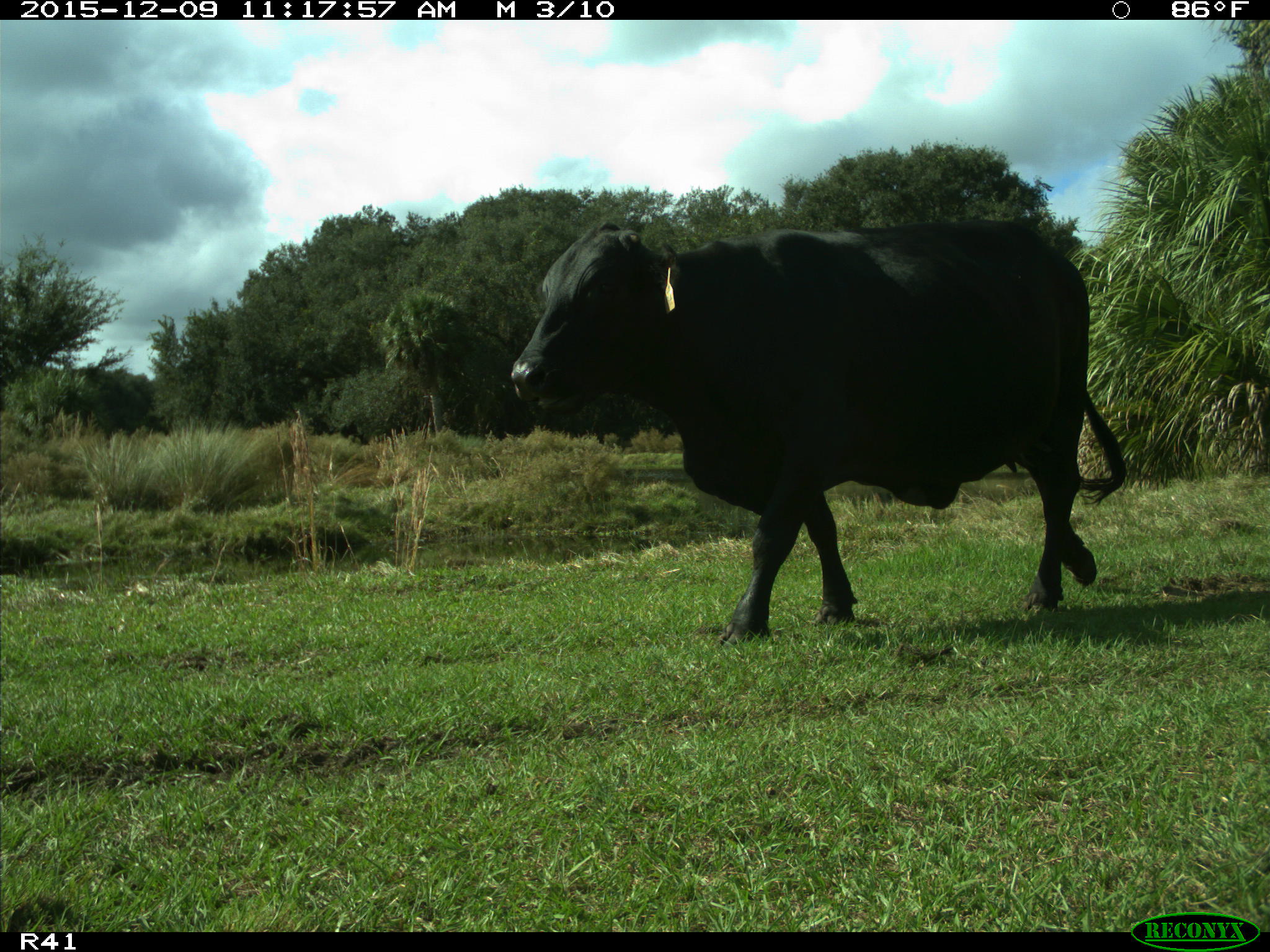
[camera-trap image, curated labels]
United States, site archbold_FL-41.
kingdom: Animalia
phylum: Chordata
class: Mammalia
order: Artiodactyla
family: Bovidae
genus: Bos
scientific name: Bos taurus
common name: domestic cow